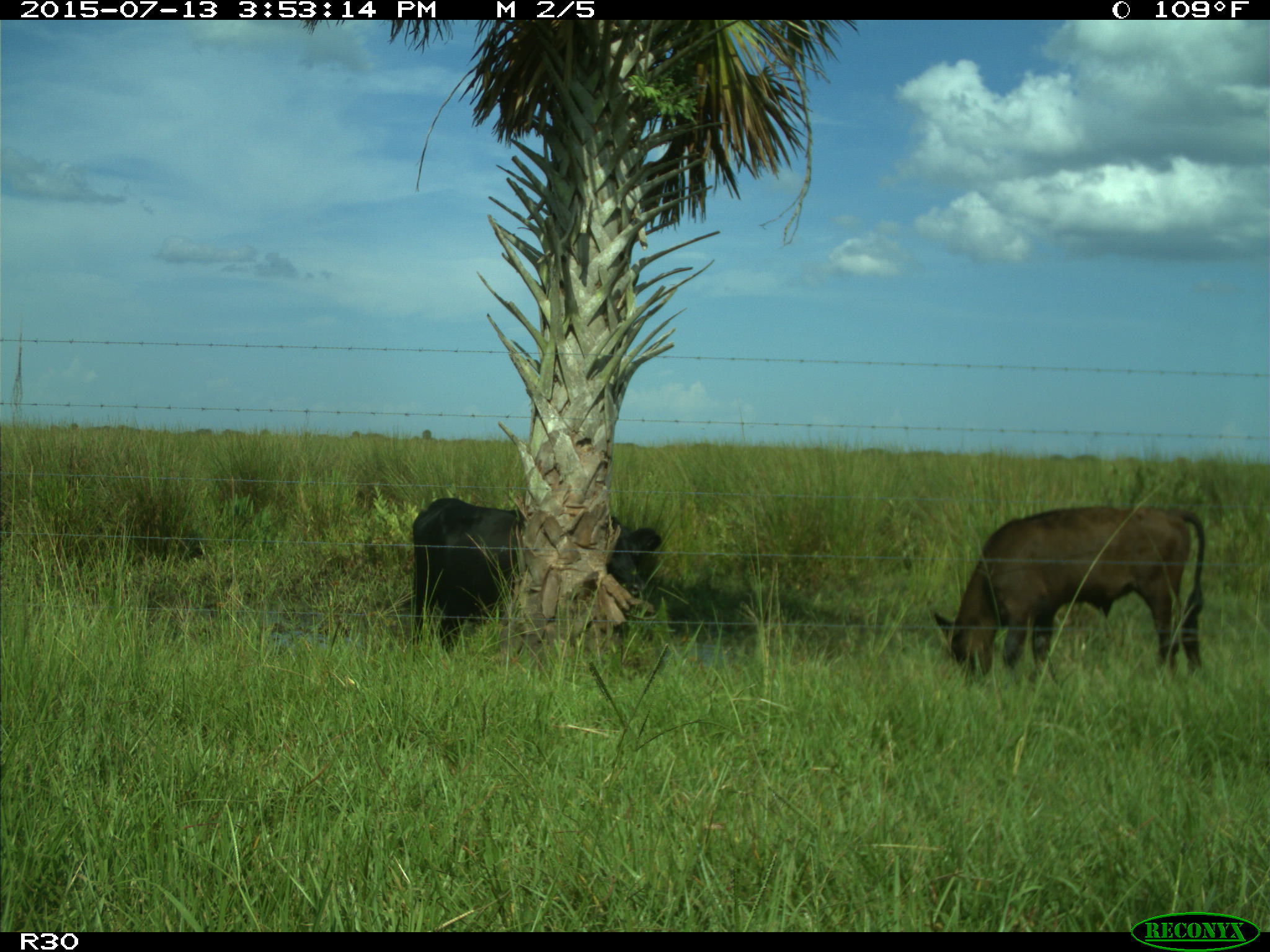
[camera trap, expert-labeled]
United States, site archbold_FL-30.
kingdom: Animalia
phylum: Chordata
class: Mammalia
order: Artiodactyla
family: Bovidae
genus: Bos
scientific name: Bos taurus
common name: domestic cow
Bos taurus (domestic cow).